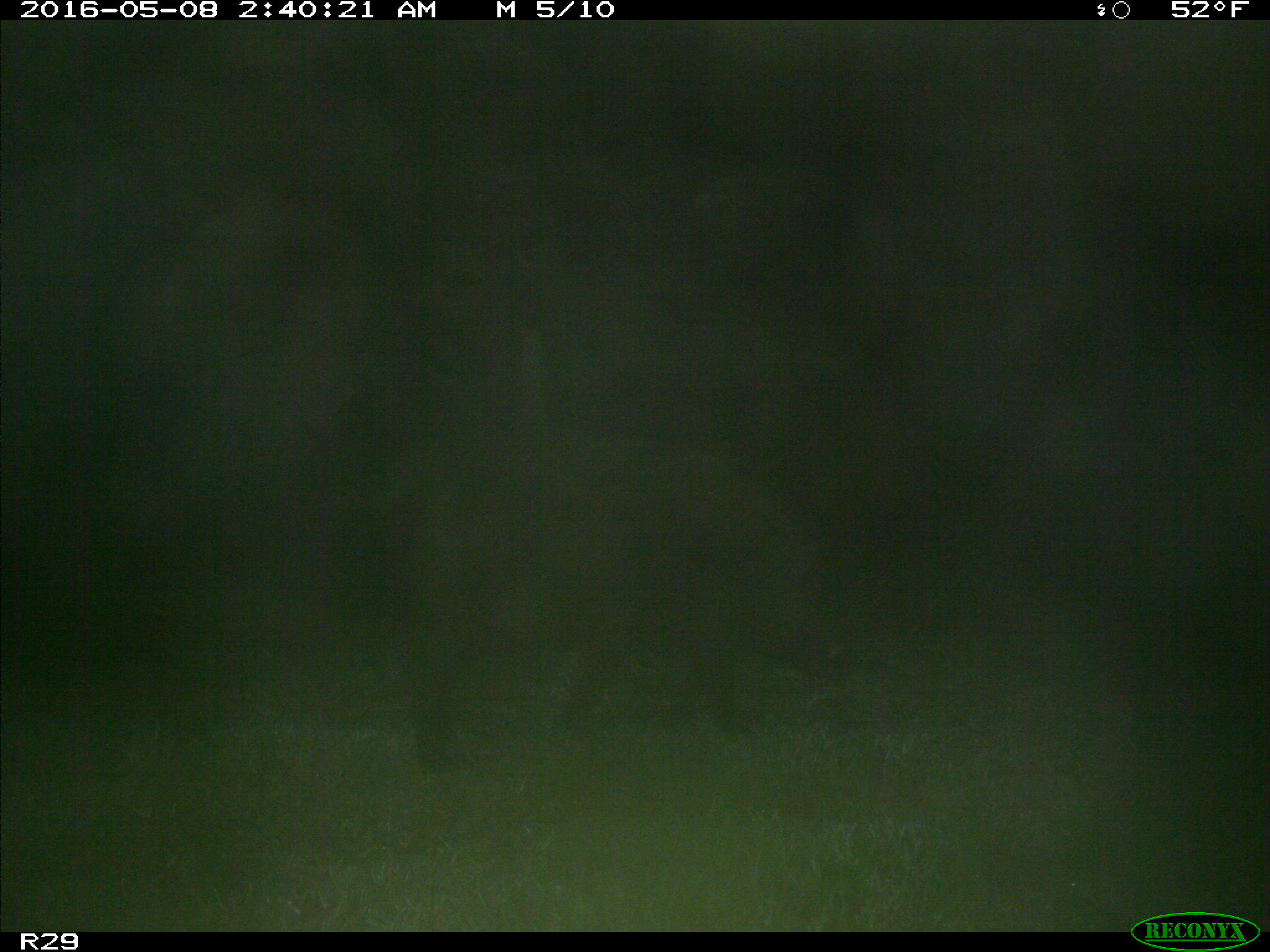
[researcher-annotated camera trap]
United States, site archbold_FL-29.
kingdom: Animalia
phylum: Chordata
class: Mammalia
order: Artiodactyla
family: Suidae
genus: Sus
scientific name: Sus scrofa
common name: wild boar